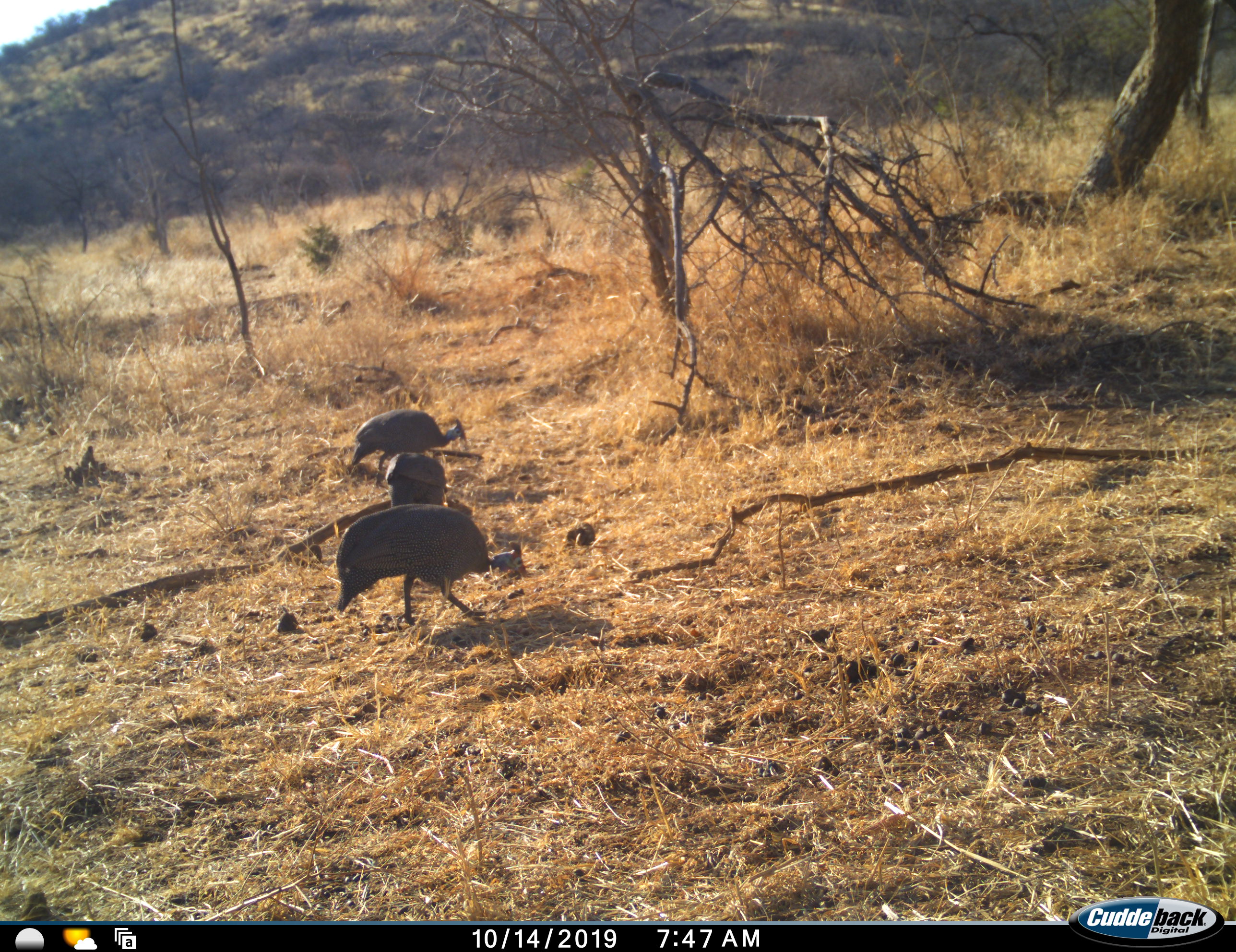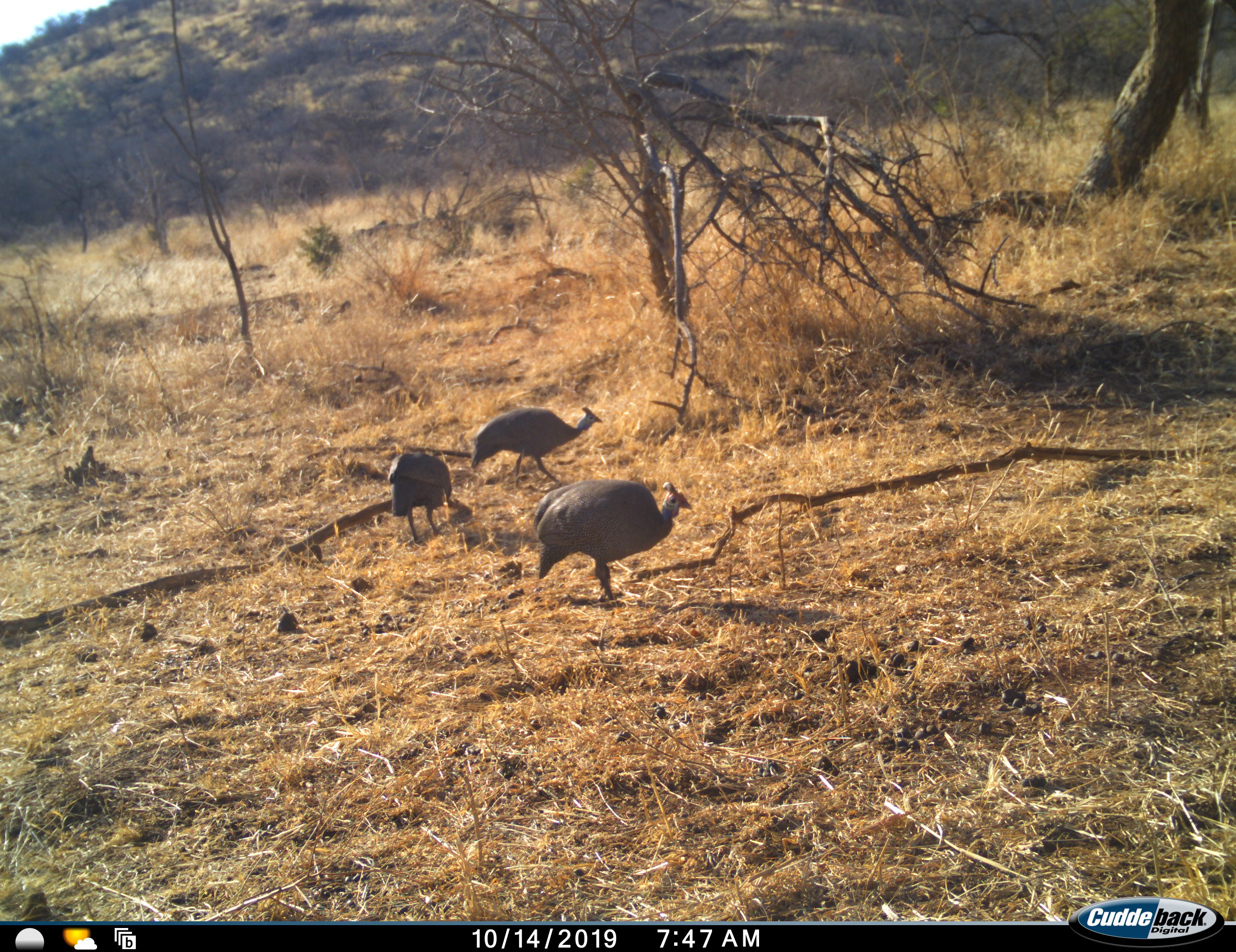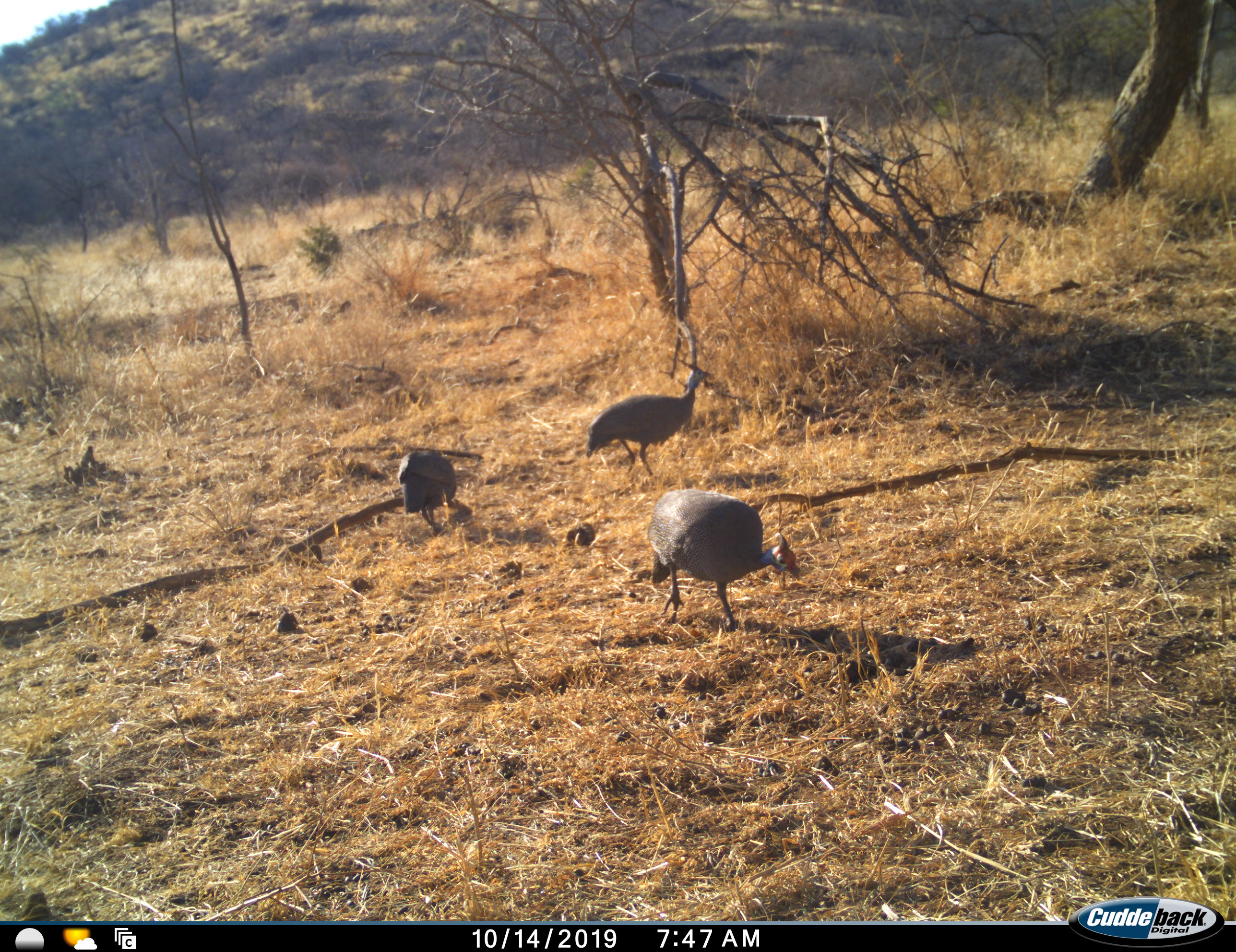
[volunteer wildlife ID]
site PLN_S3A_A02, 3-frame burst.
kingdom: Animalia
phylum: Chordata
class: Aves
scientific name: Aves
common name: bird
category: birdother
Birdother (bird) (Aves), count 3. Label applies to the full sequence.